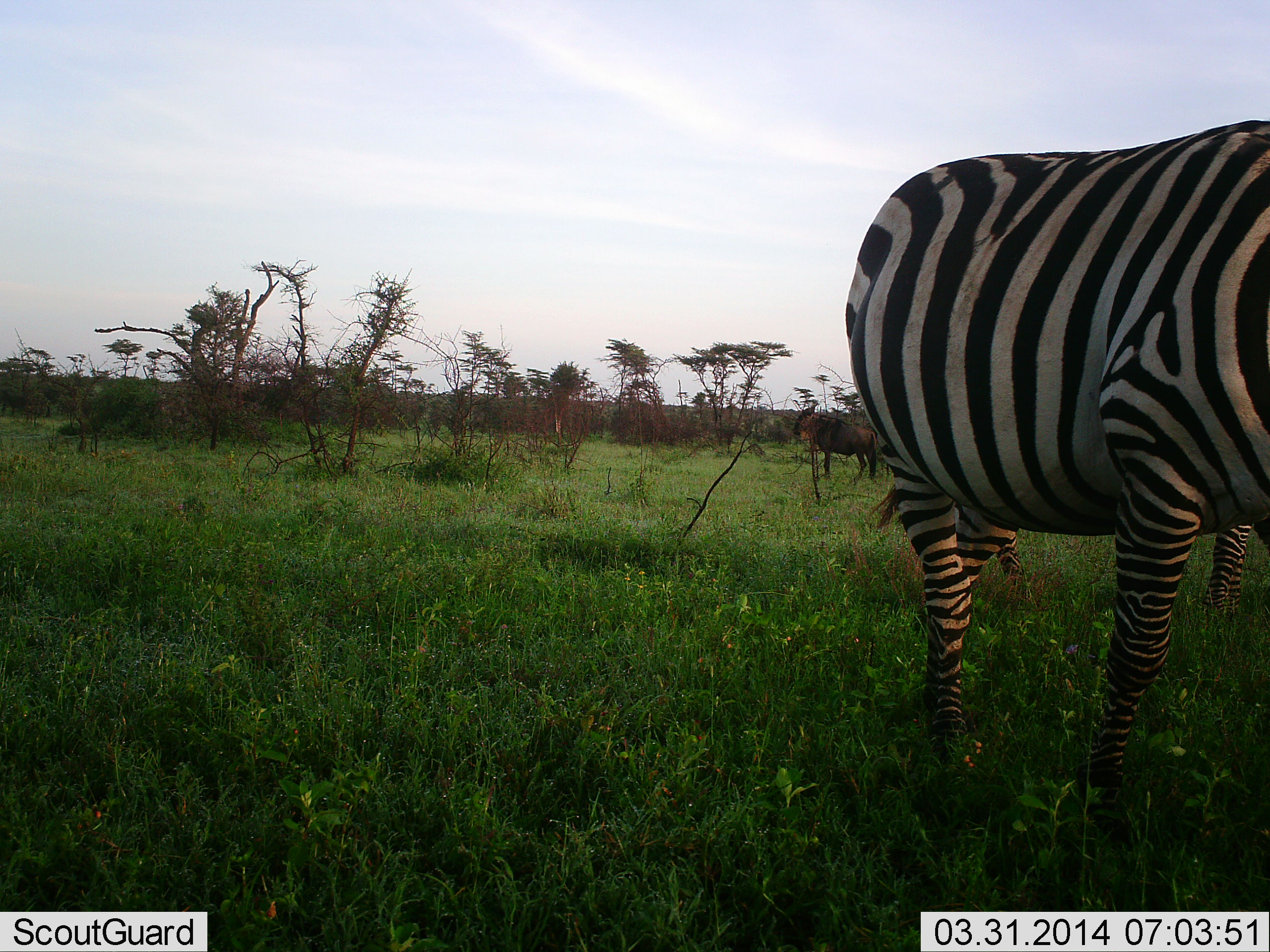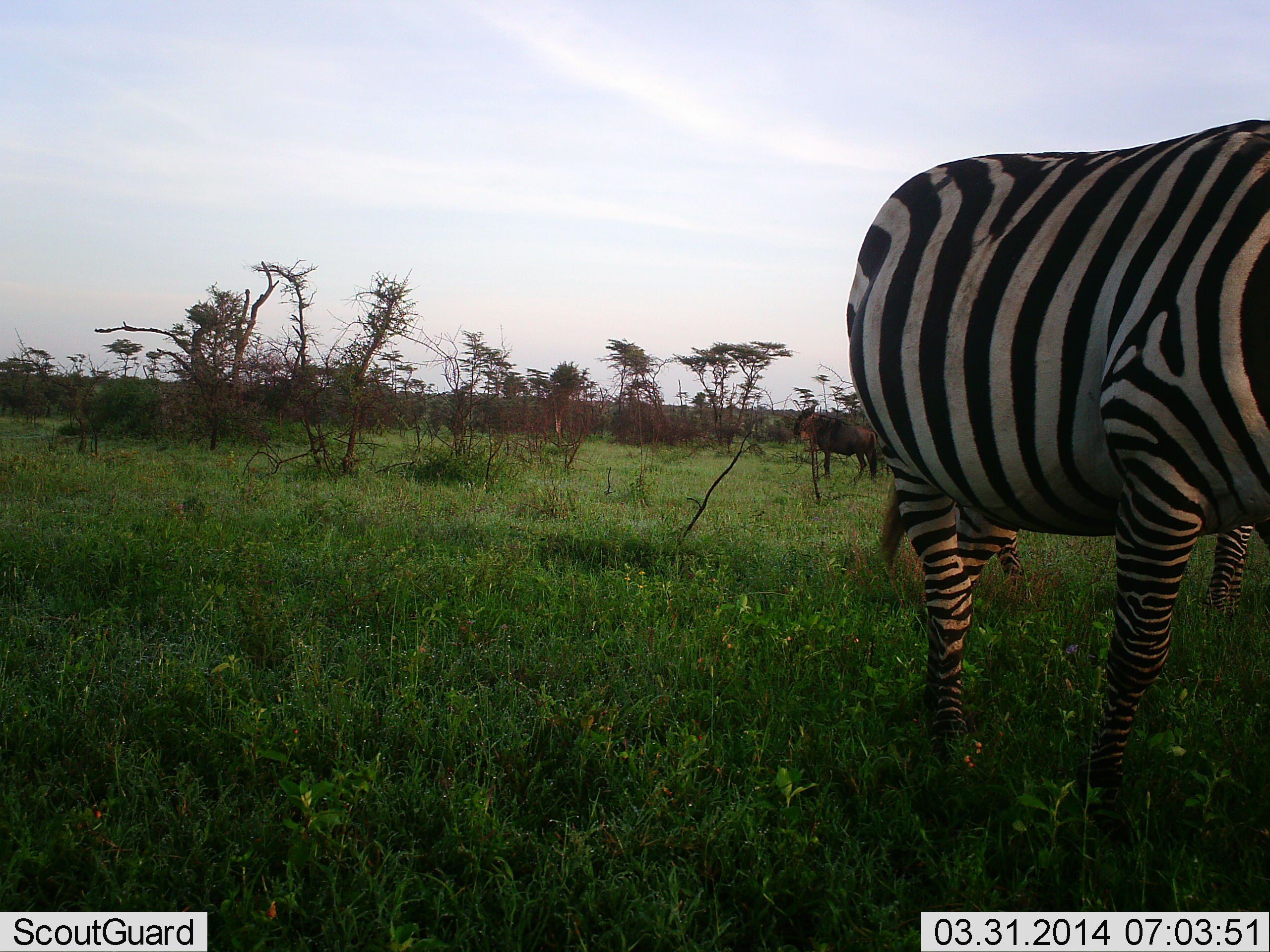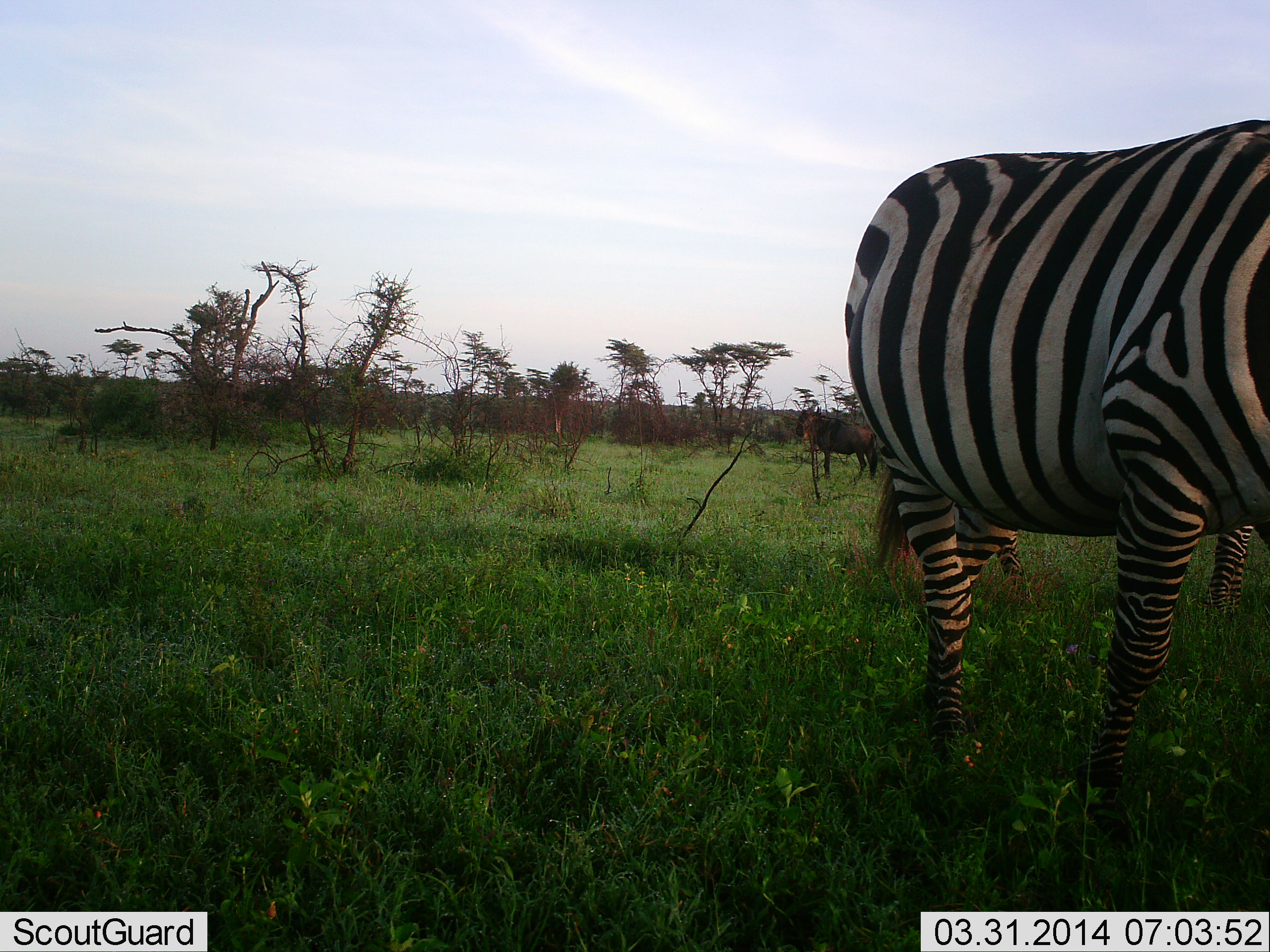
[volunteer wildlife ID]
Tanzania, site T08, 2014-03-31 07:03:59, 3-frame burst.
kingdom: Animalia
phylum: Chordata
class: Mammalia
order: Artiodactyla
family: Bovidae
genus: Connochaetes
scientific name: Connochaetes taurinus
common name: blue wildebeest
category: wildebeest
Wildebeest (blue wildebeest) (Connochaetes taurinus), count 1. Behavior (volunteer vote fractions): standing 100%, resting 0%, moving 0%, interacting 0%. Young present (vote fraction): 0%. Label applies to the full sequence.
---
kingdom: Animalia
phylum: Chordata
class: Mammalia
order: Perissodactyla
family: Equidae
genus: Equus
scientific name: Equus quagga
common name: plains zebra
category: zebra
Zebra (plains zebra) (Equus quagga), count 2. Behavior (volunteer vote fractions): standing 92%, resting 0%, moving 8%, interacting 0%. Young present (vote fraction): 0%. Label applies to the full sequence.